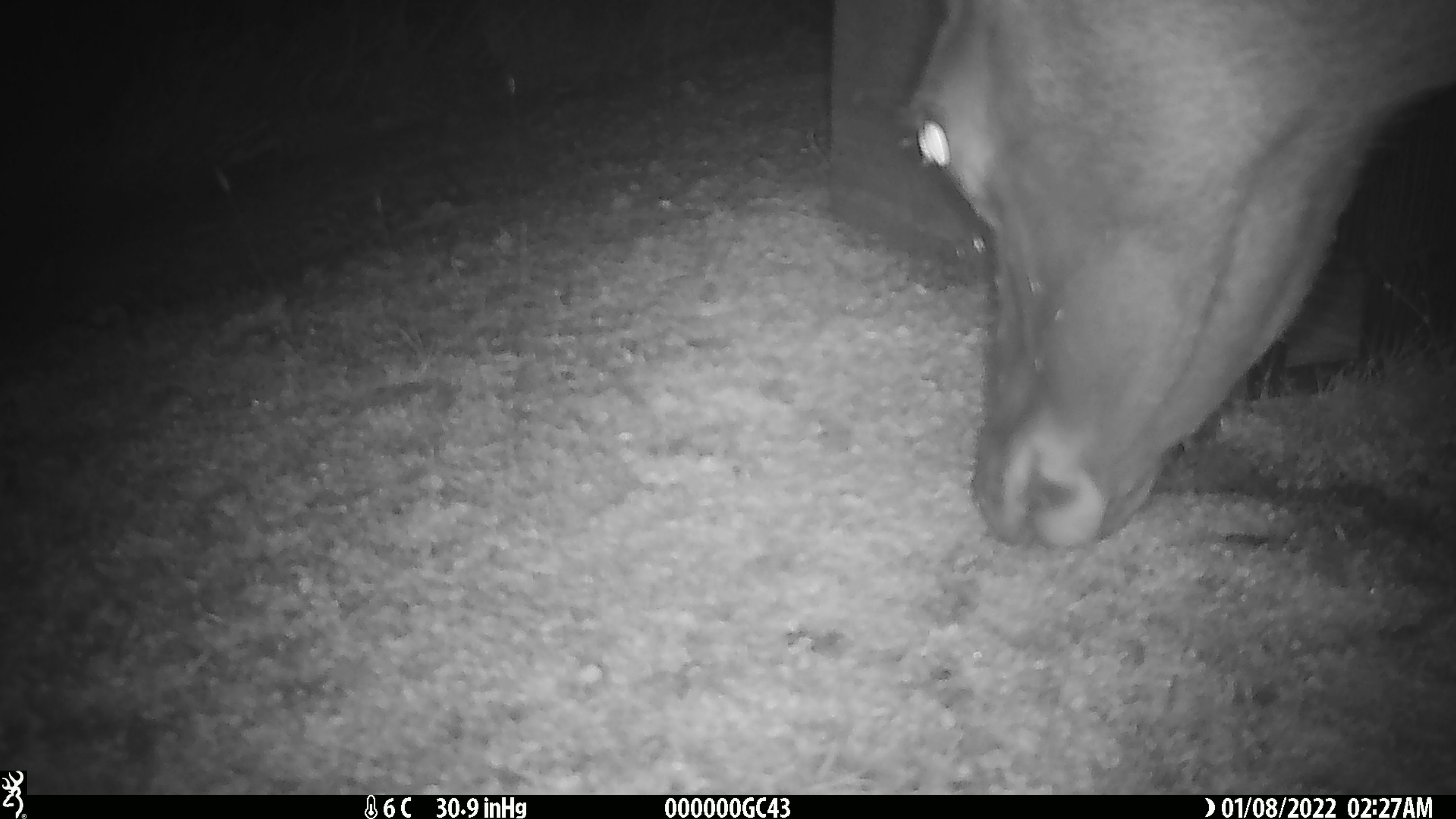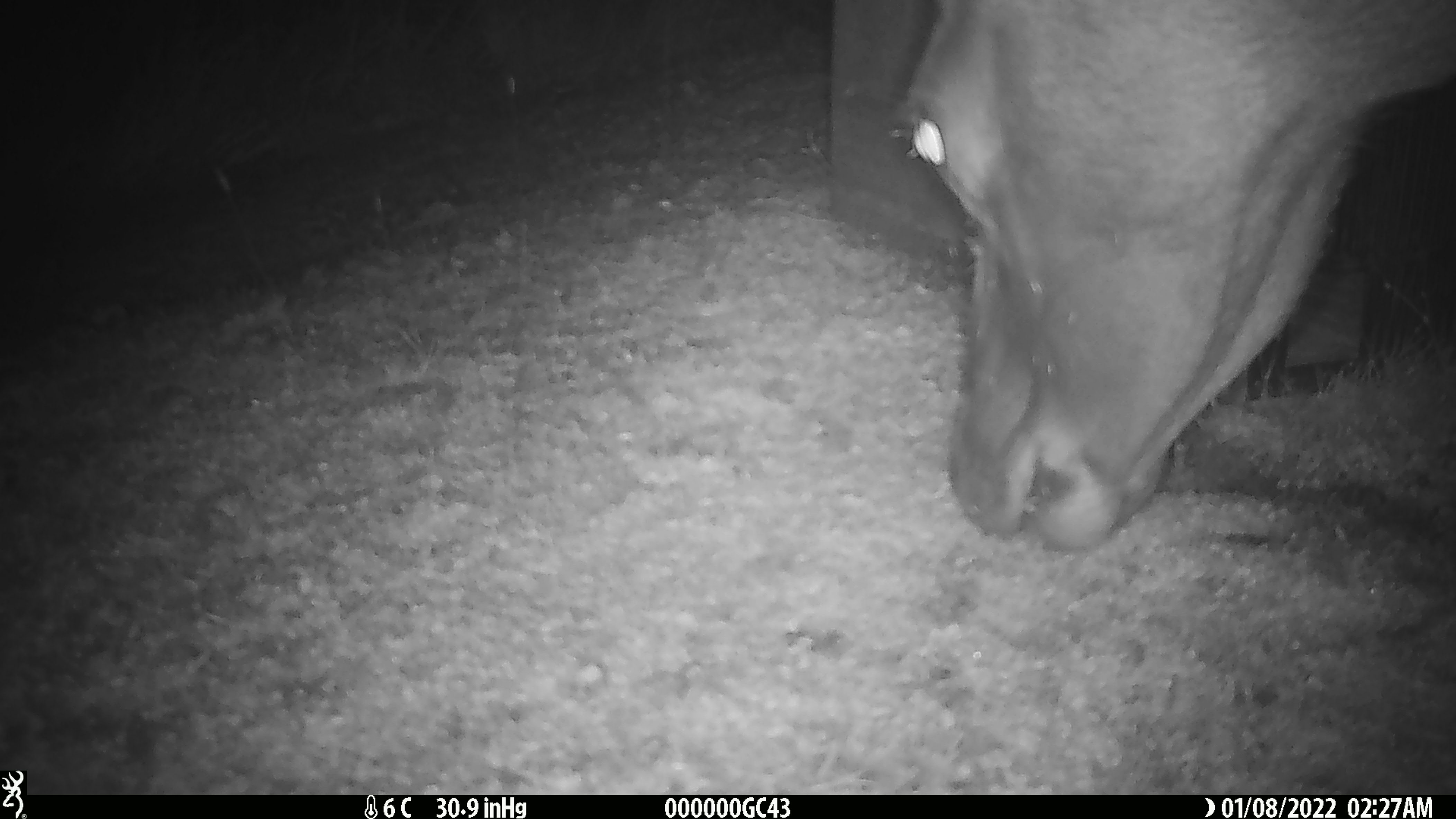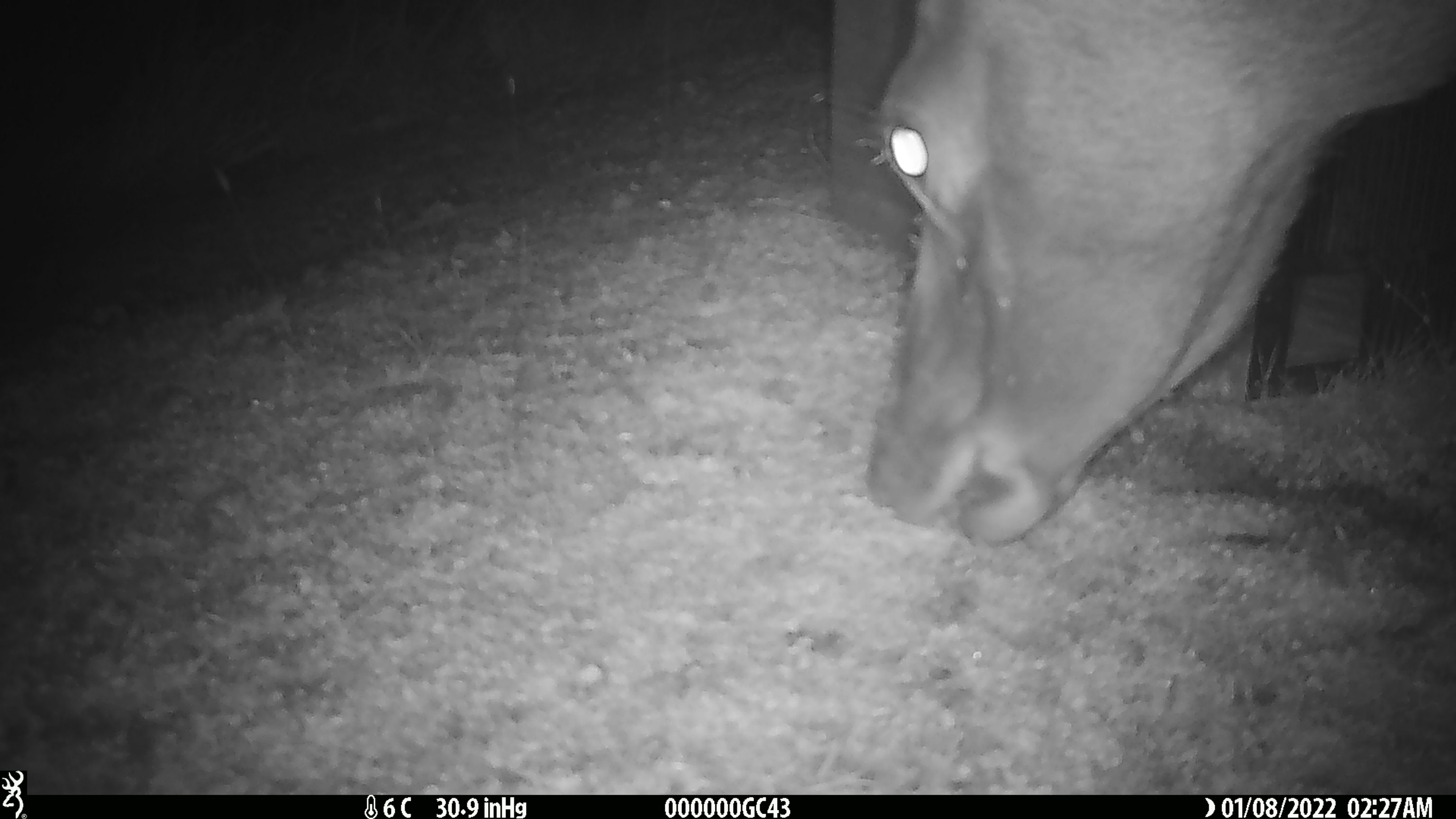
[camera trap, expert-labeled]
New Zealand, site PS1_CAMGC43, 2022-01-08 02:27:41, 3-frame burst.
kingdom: Animalia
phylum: Chordata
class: Mammalia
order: Artiodactyla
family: Cervidae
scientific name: Cervidae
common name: deer